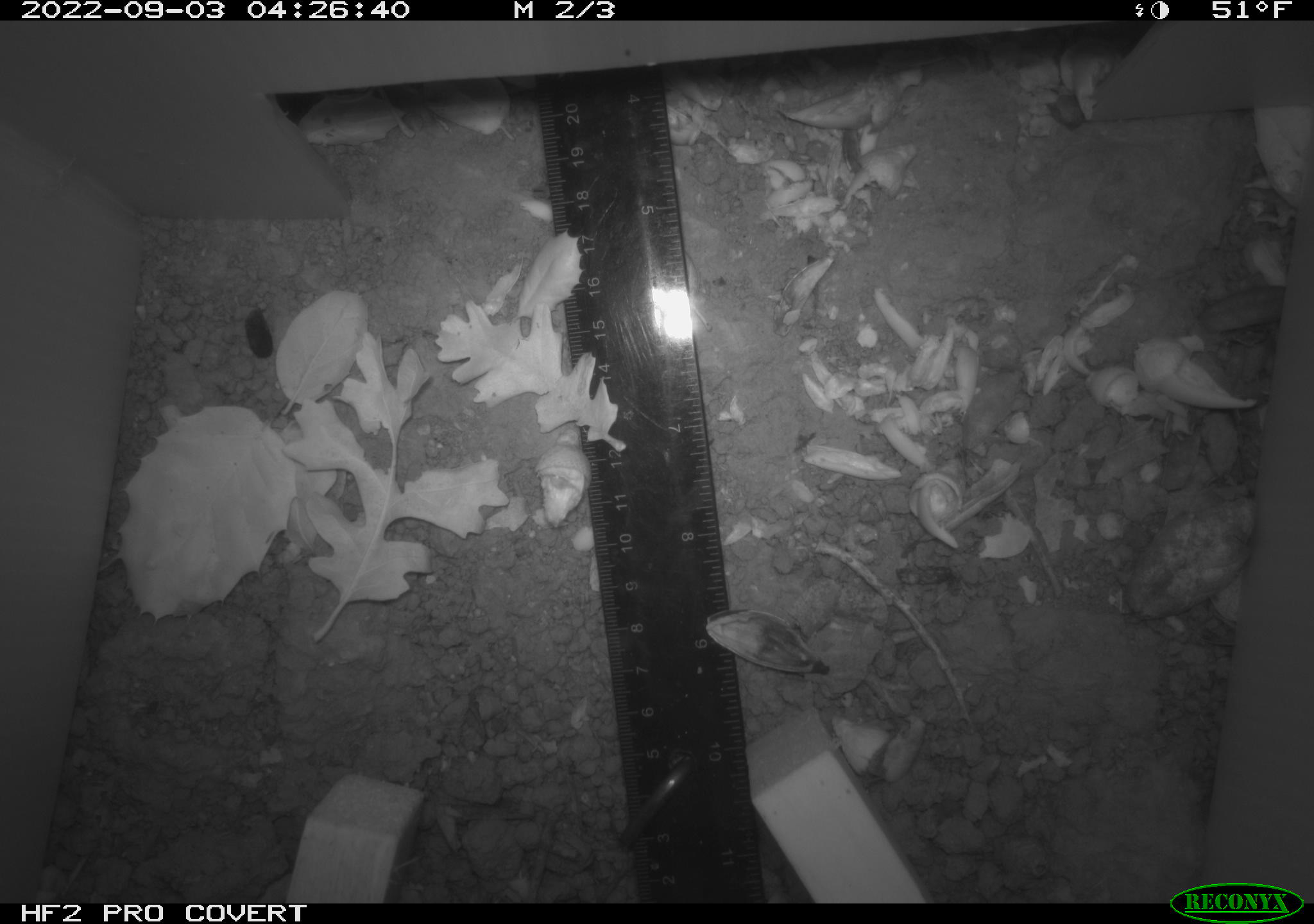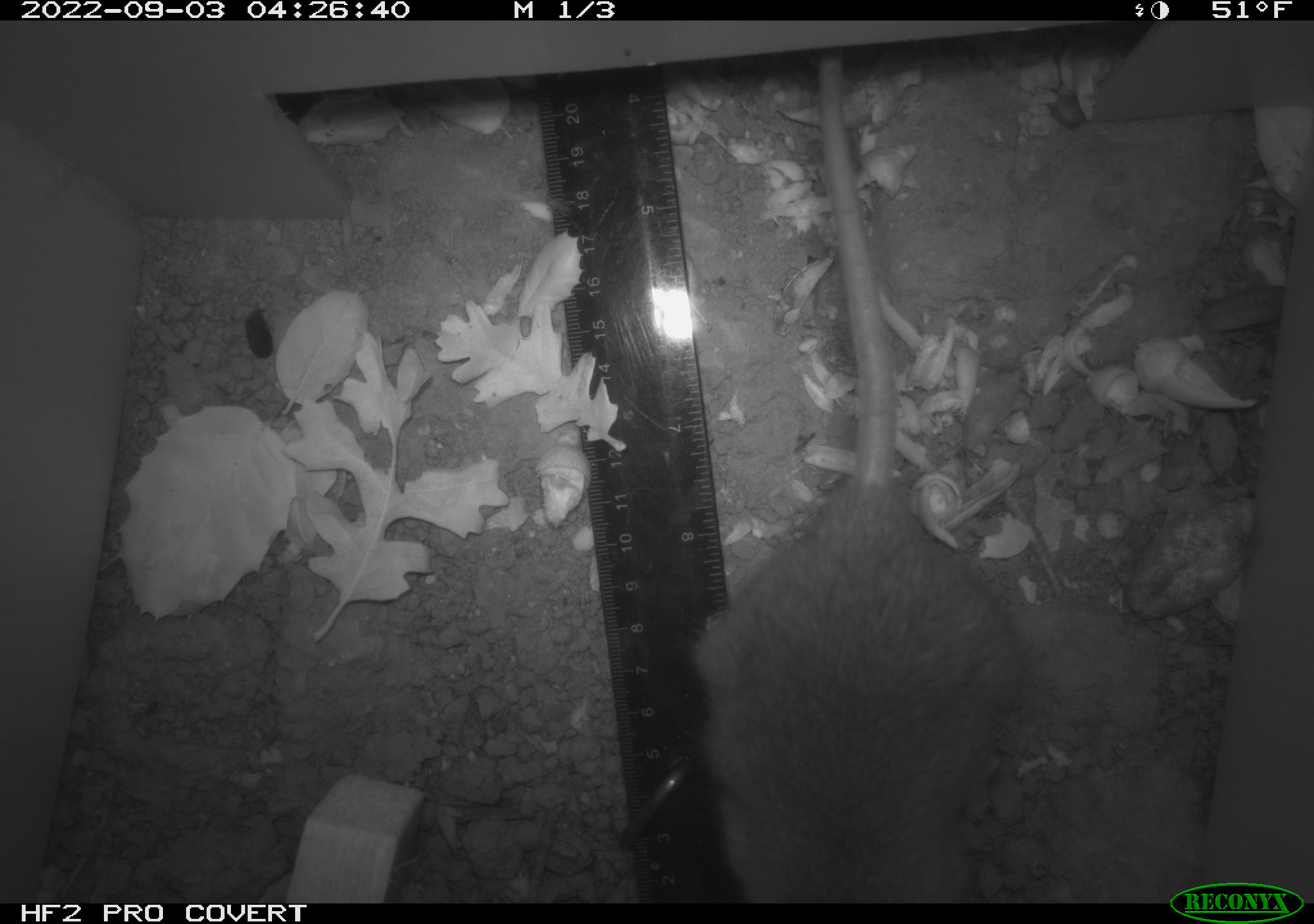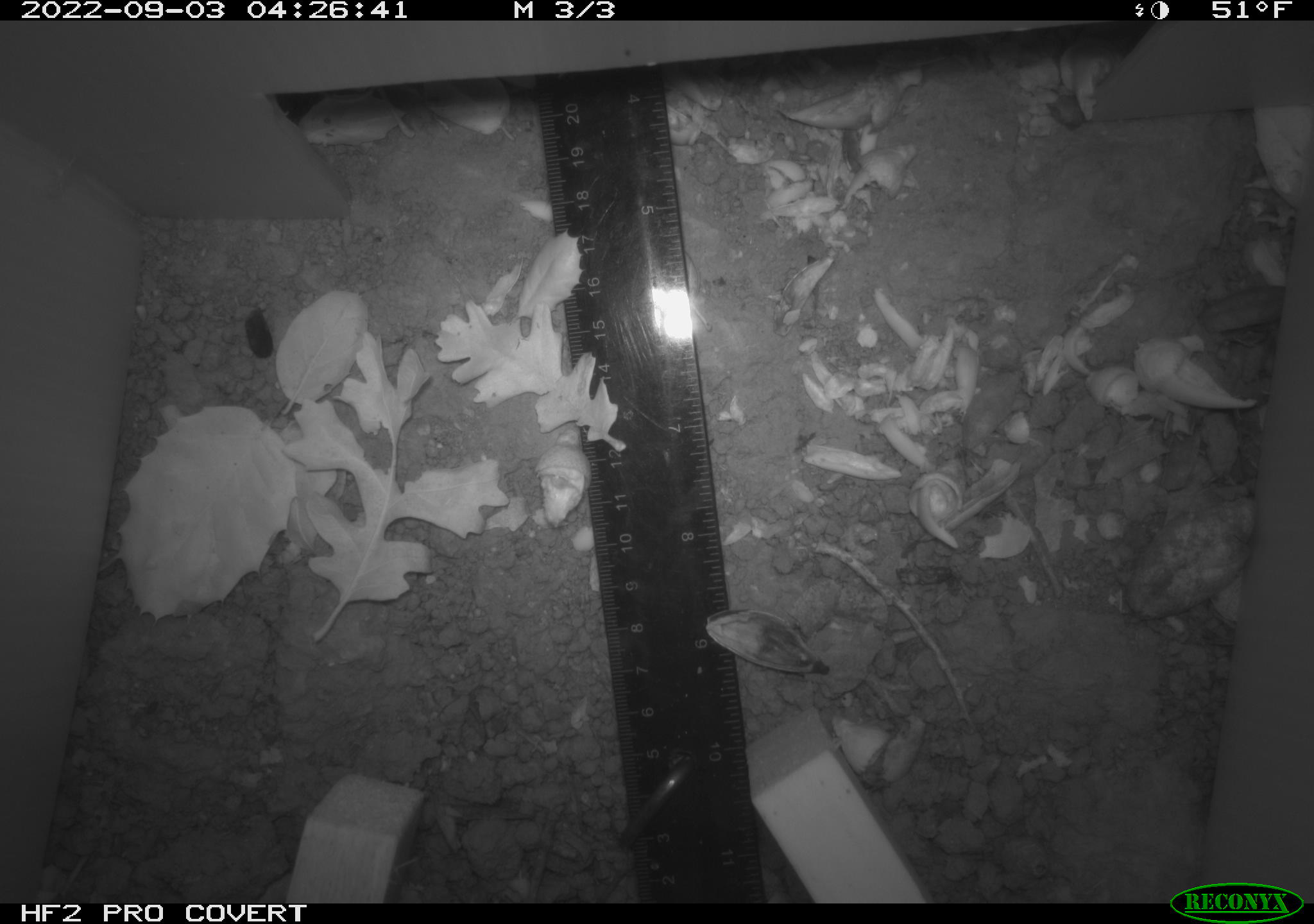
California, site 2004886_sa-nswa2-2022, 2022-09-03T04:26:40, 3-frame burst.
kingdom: Animalia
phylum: Chordata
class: Mammalia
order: Rodentia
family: Muridae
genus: Rattus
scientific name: Rattus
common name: rat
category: rattus species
Rattus species (rat) (Rattus).